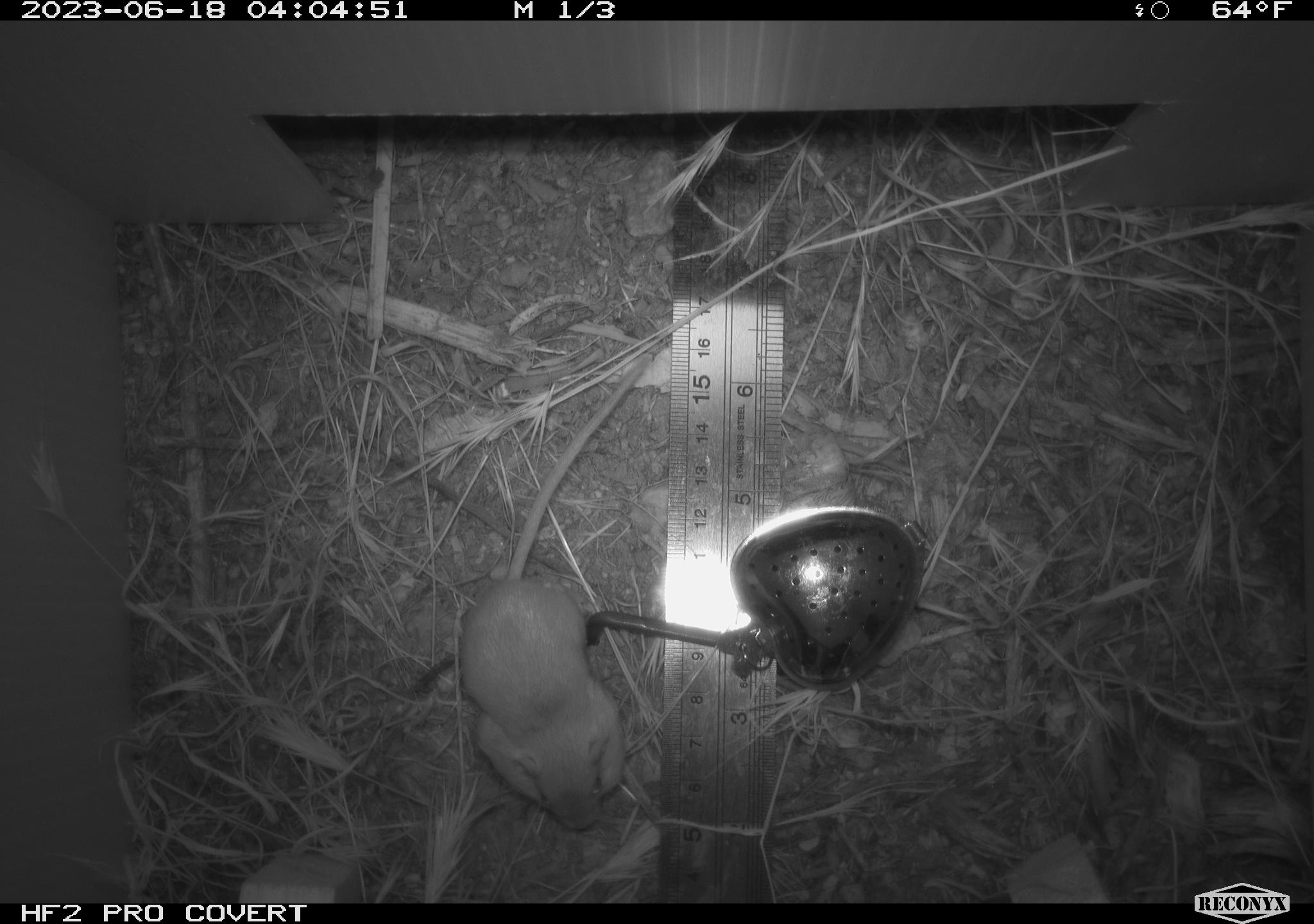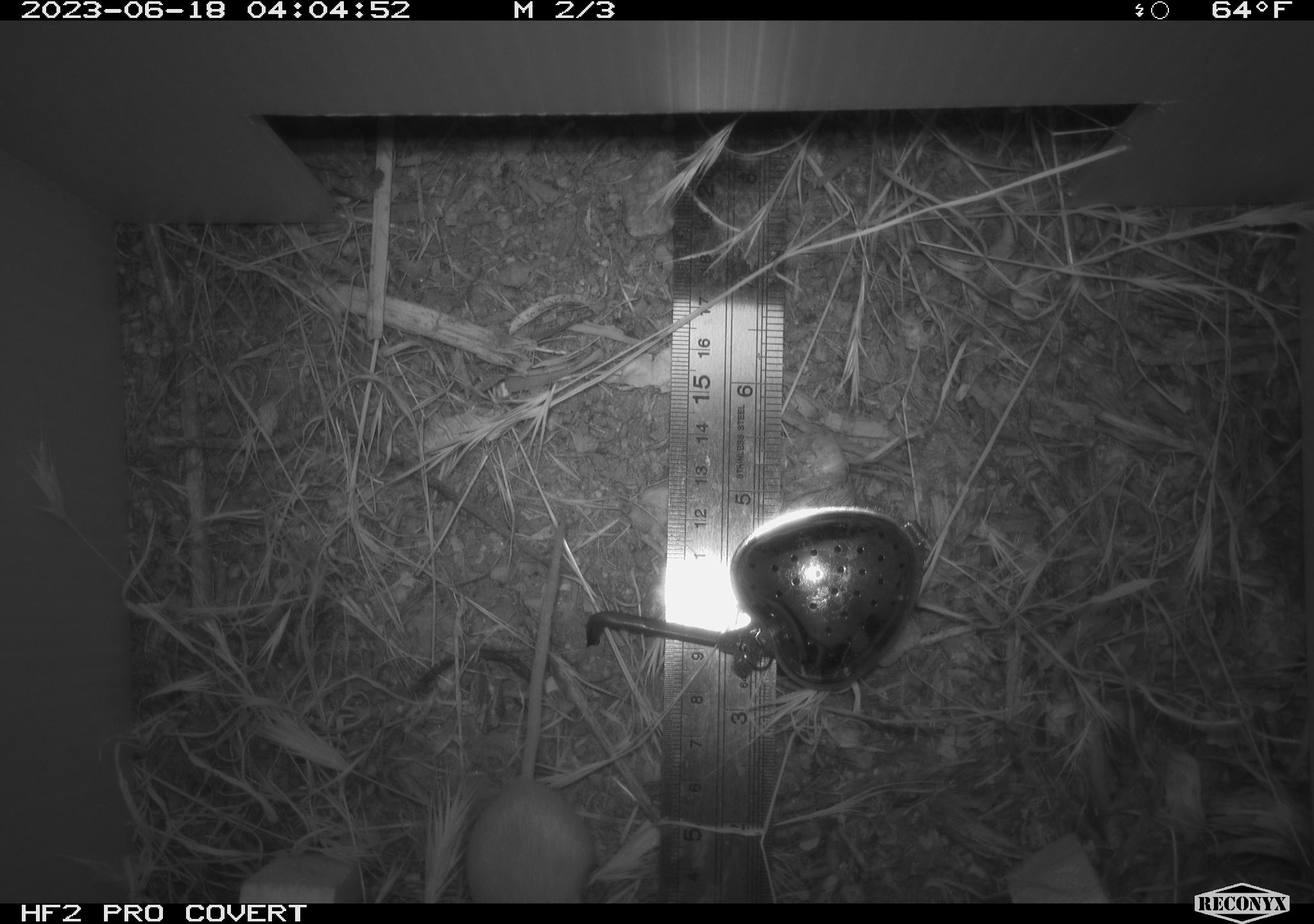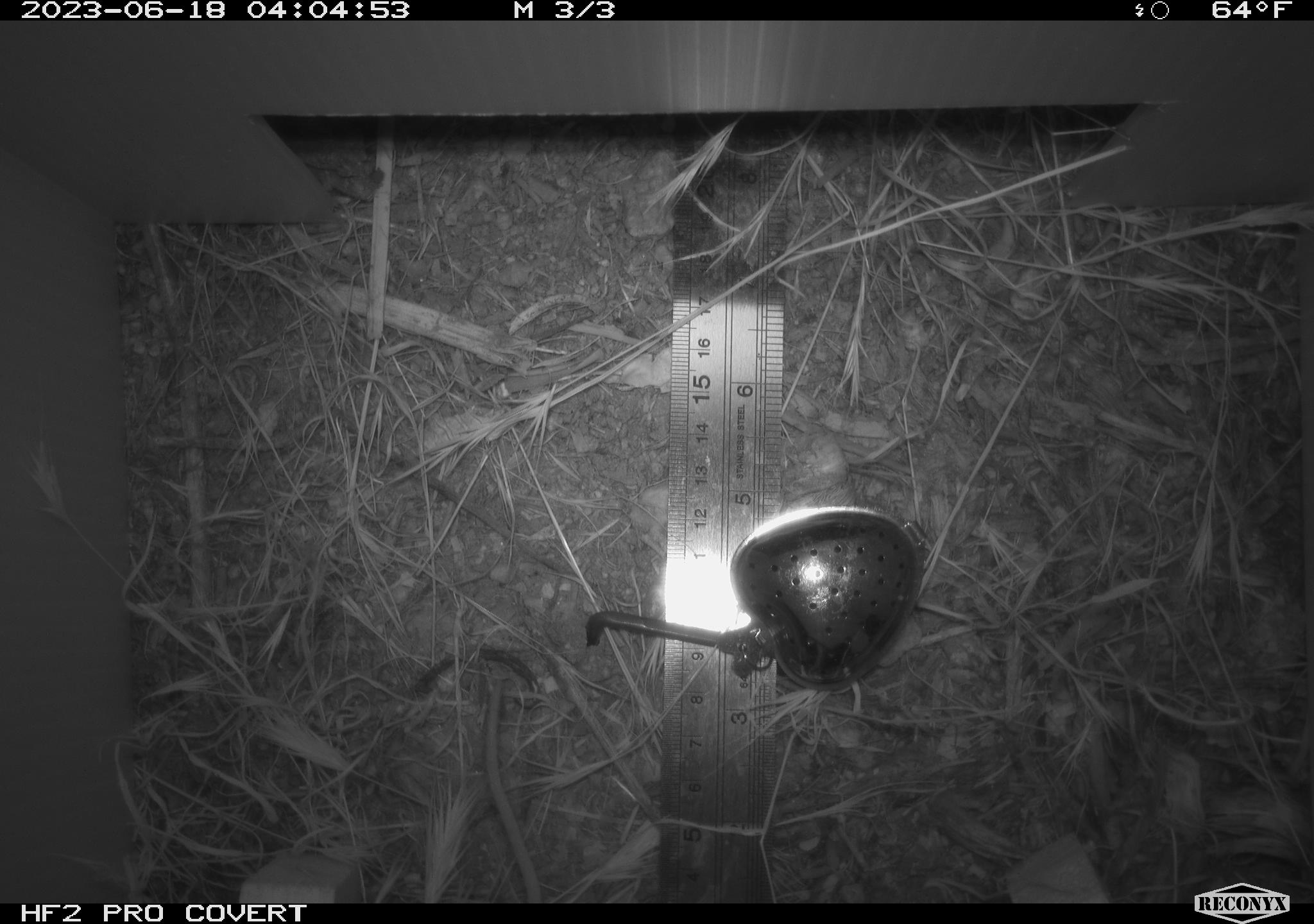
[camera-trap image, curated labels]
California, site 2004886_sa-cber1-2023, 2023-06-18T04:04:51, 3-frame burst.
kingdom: Animalia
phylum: Chordata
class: Mammalia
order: Rodentia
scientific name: Rodentia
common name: mouse species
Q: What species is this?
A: Mouse species (Rodentia).